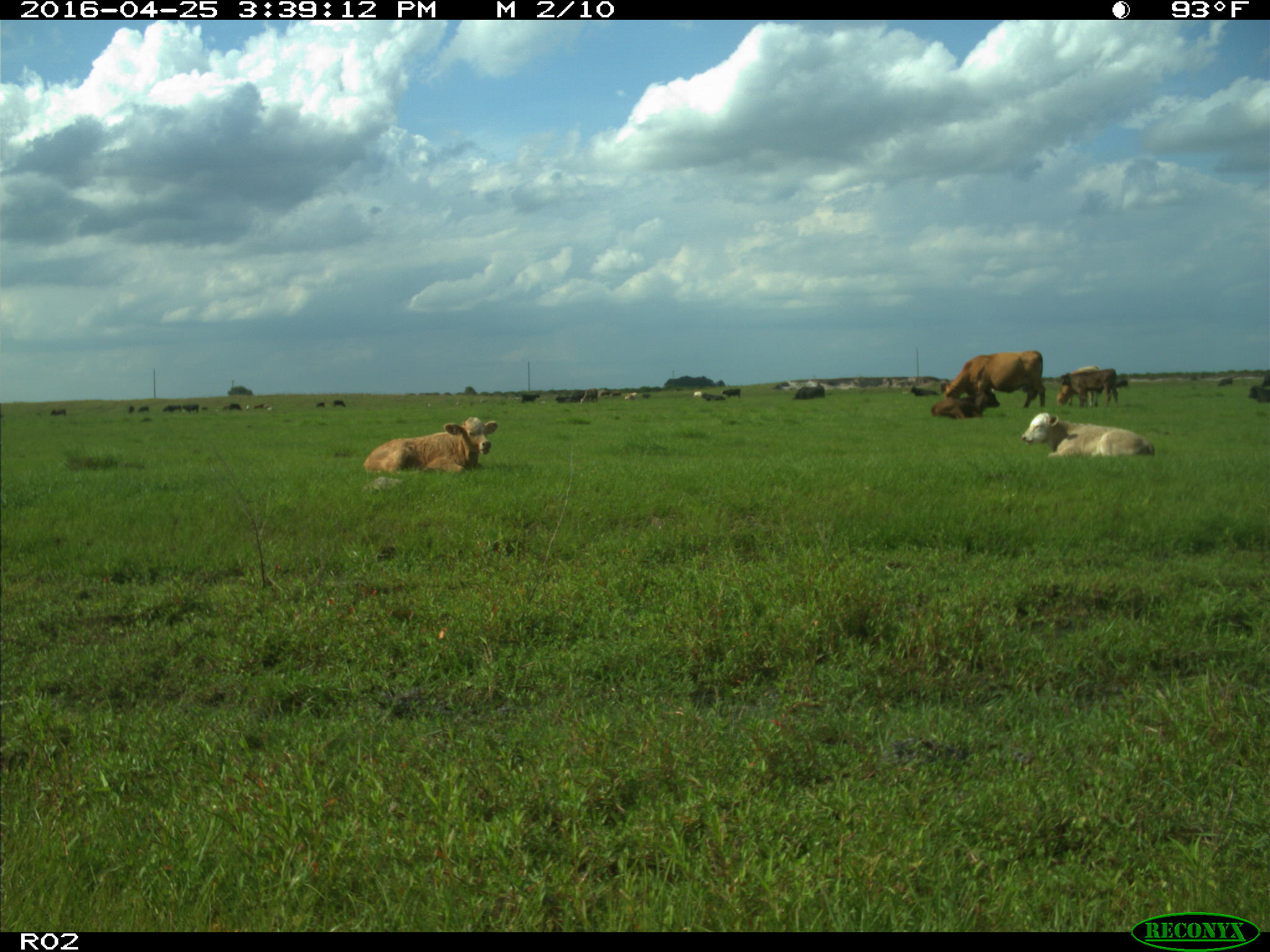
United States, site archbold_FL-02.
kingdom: Animalia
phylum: Chordata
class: Mammalia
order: Artiodactyla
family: Bovidae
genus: Bos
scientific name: Bos taurus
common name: domestic cow